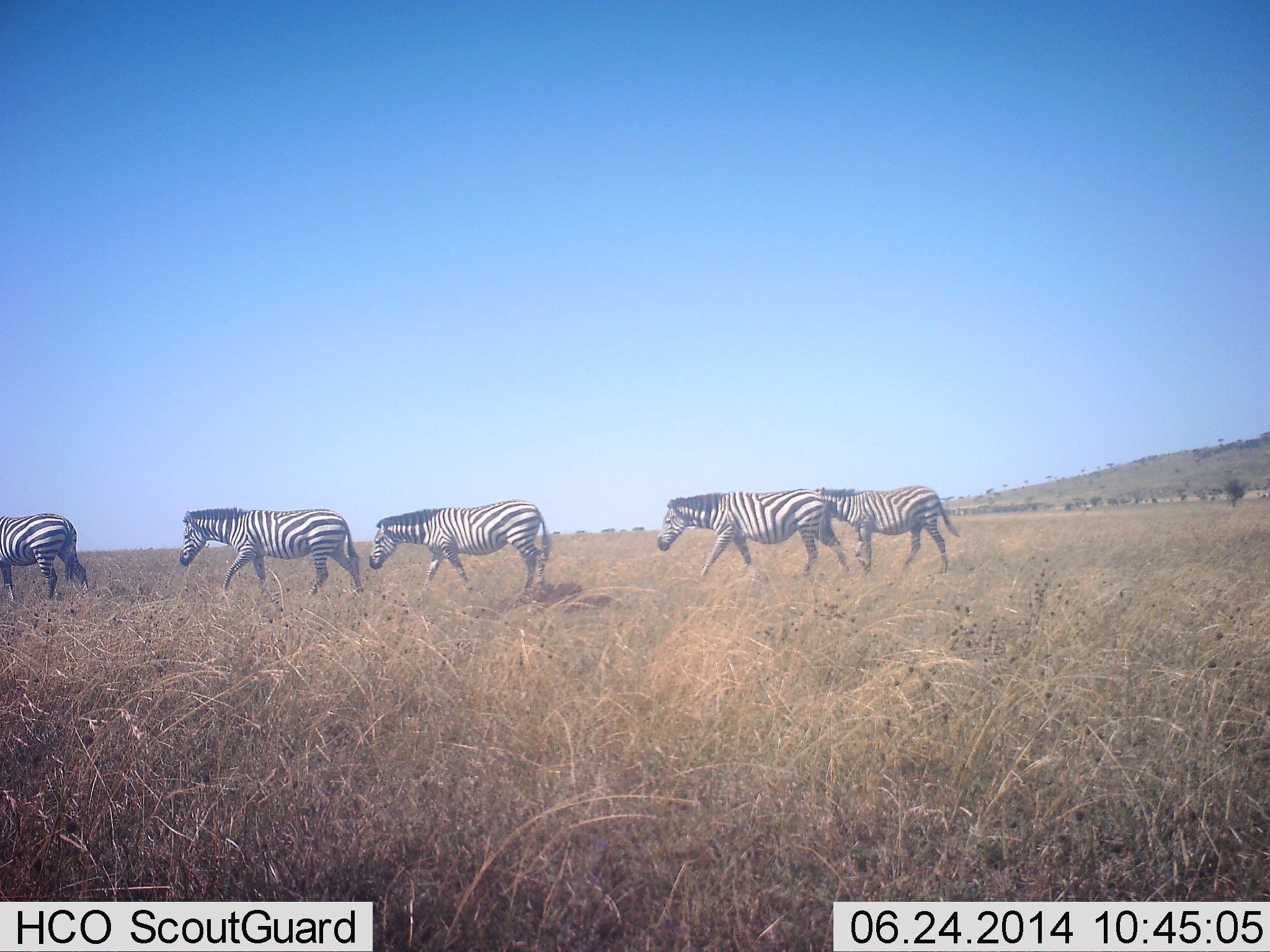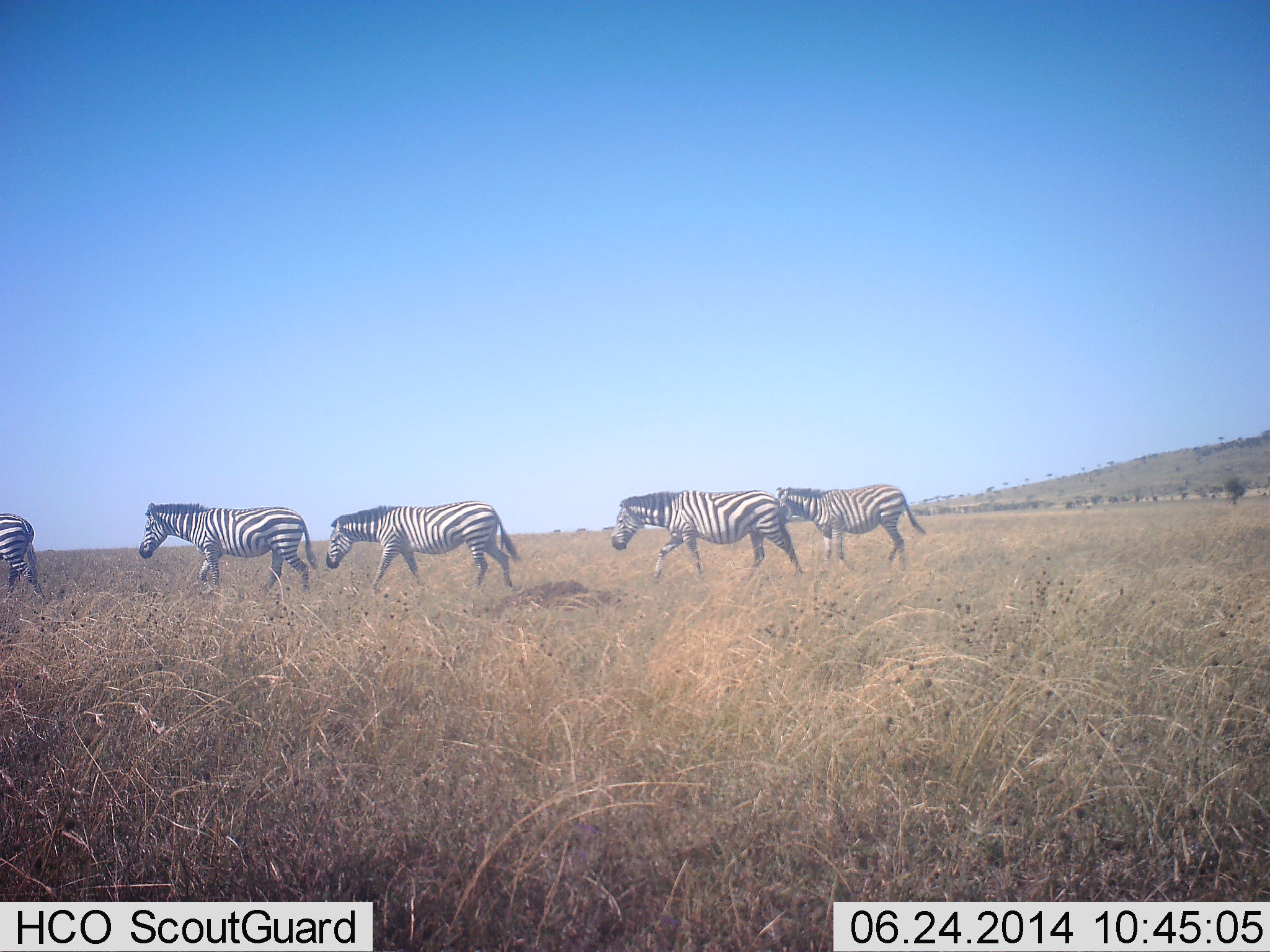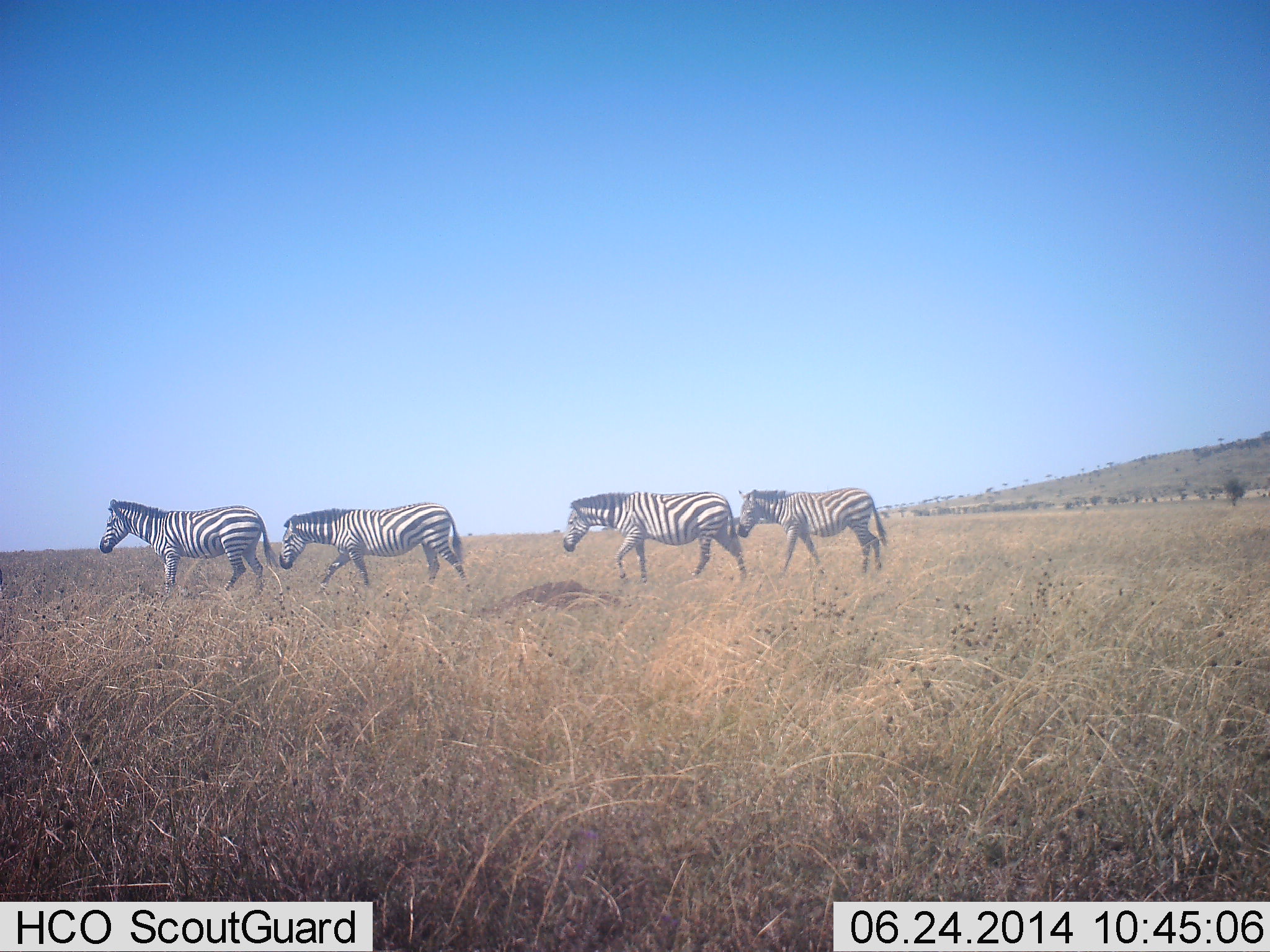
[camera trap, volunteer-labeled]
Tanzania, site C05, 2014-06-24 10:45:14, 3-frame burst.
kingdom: Animalia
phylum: Chordata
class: Mammalia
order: Perissodactyla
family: Equidae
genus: Equus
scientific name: Equus quagga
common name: plains zebra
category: zebra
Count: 5.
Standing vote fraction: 20%.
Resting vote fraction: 0%.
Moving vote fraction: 100%.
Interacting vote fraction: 0%.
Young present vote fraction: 0%.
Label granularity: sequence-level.